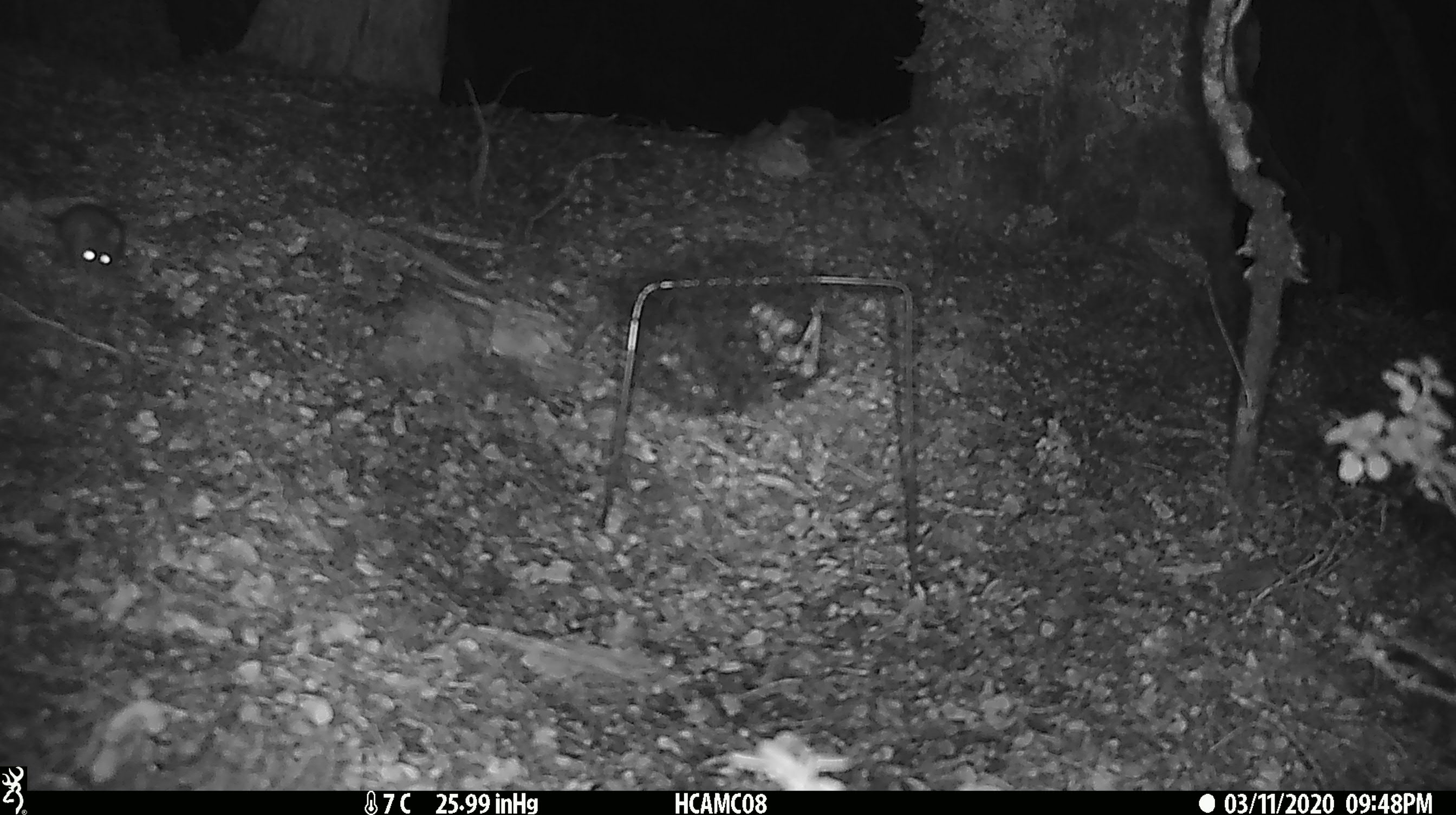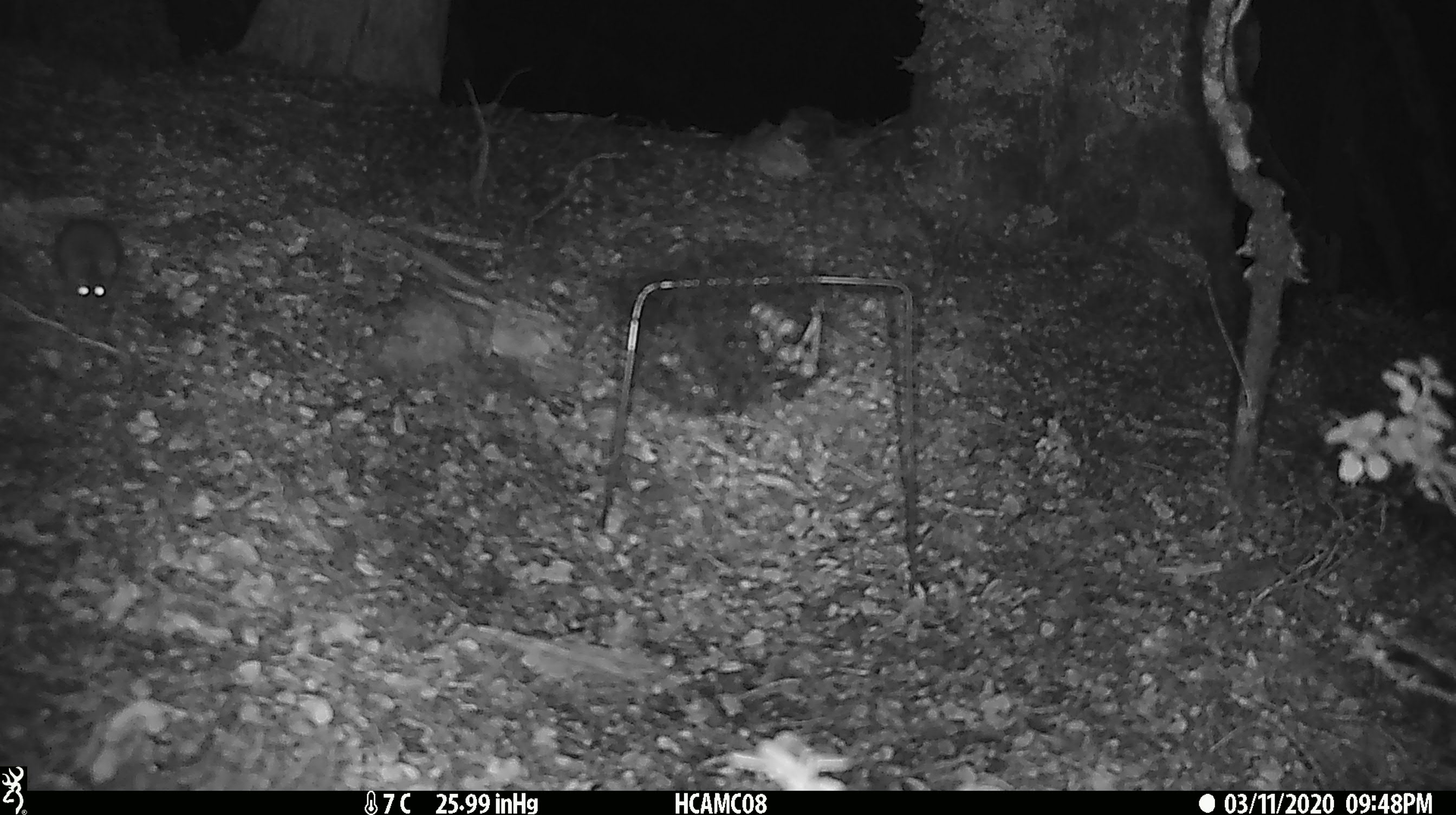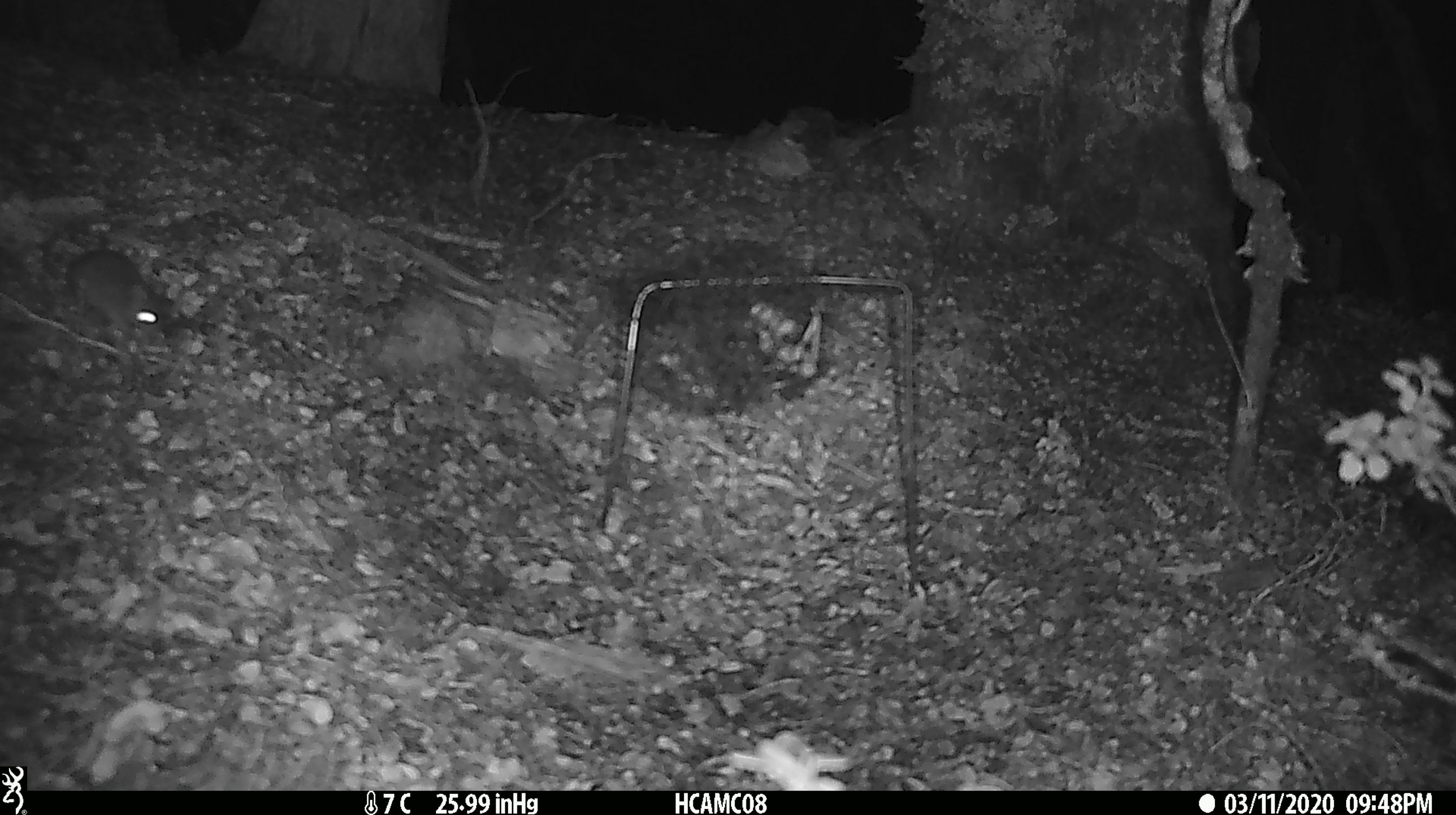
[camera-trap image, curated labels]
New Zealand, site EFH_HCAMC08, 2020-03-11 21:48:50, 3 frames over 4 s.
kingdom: Animalia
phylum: Chordata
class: Mammalia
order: Rodentia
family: Muridae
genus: Mus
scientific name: Mus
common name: mouse